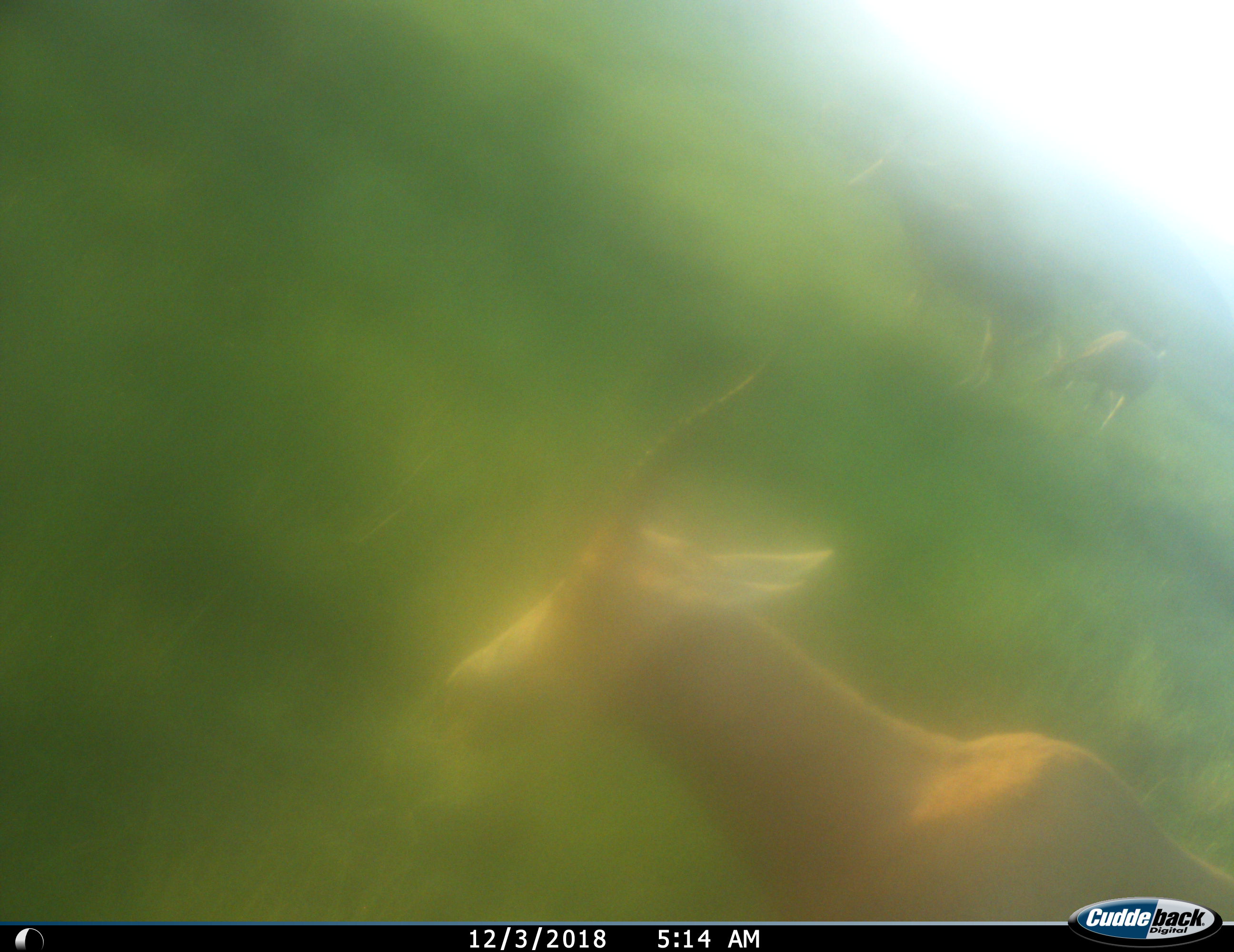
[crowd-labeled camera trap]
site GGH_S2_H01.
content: unidentified animal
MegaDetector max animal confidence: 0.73